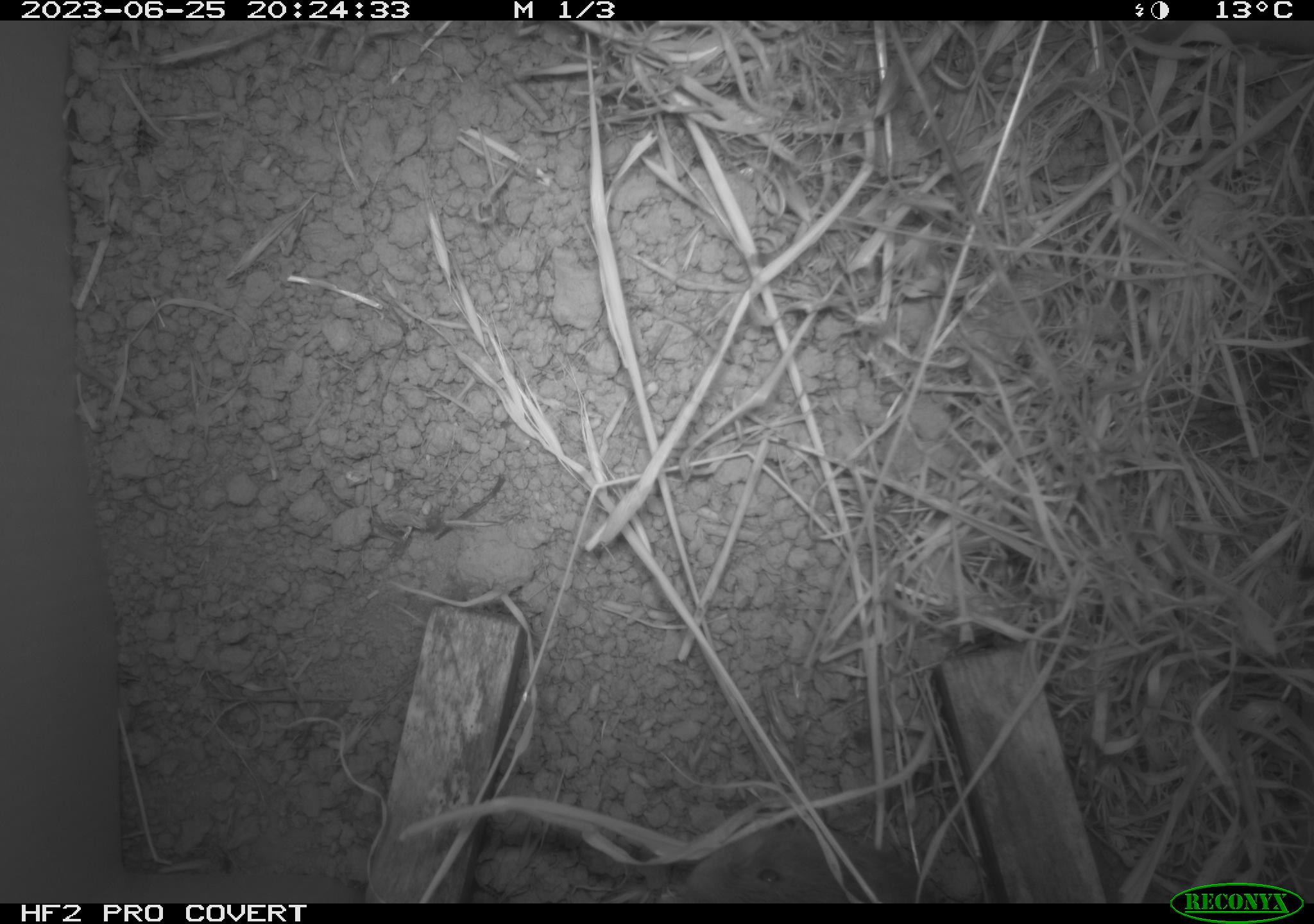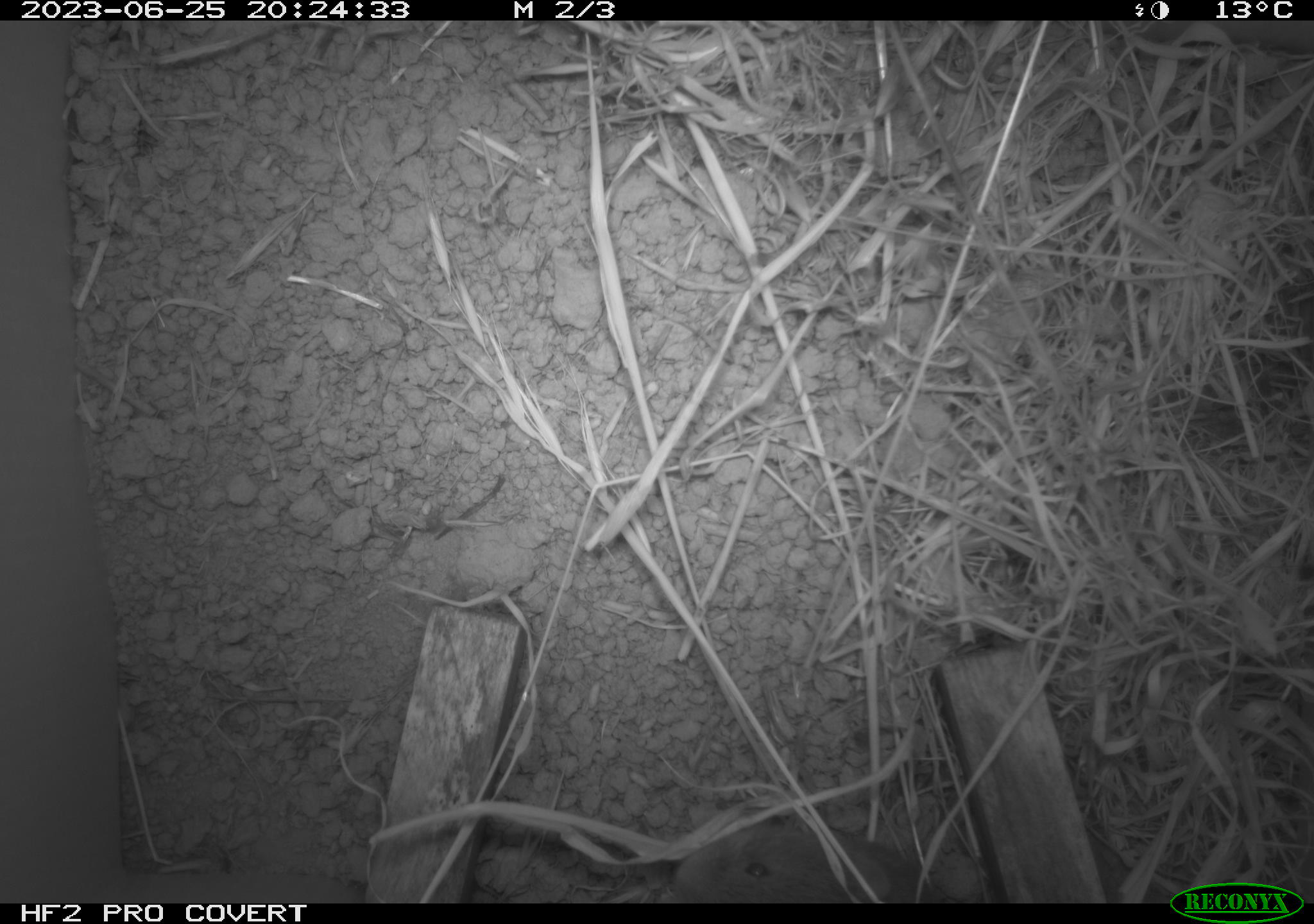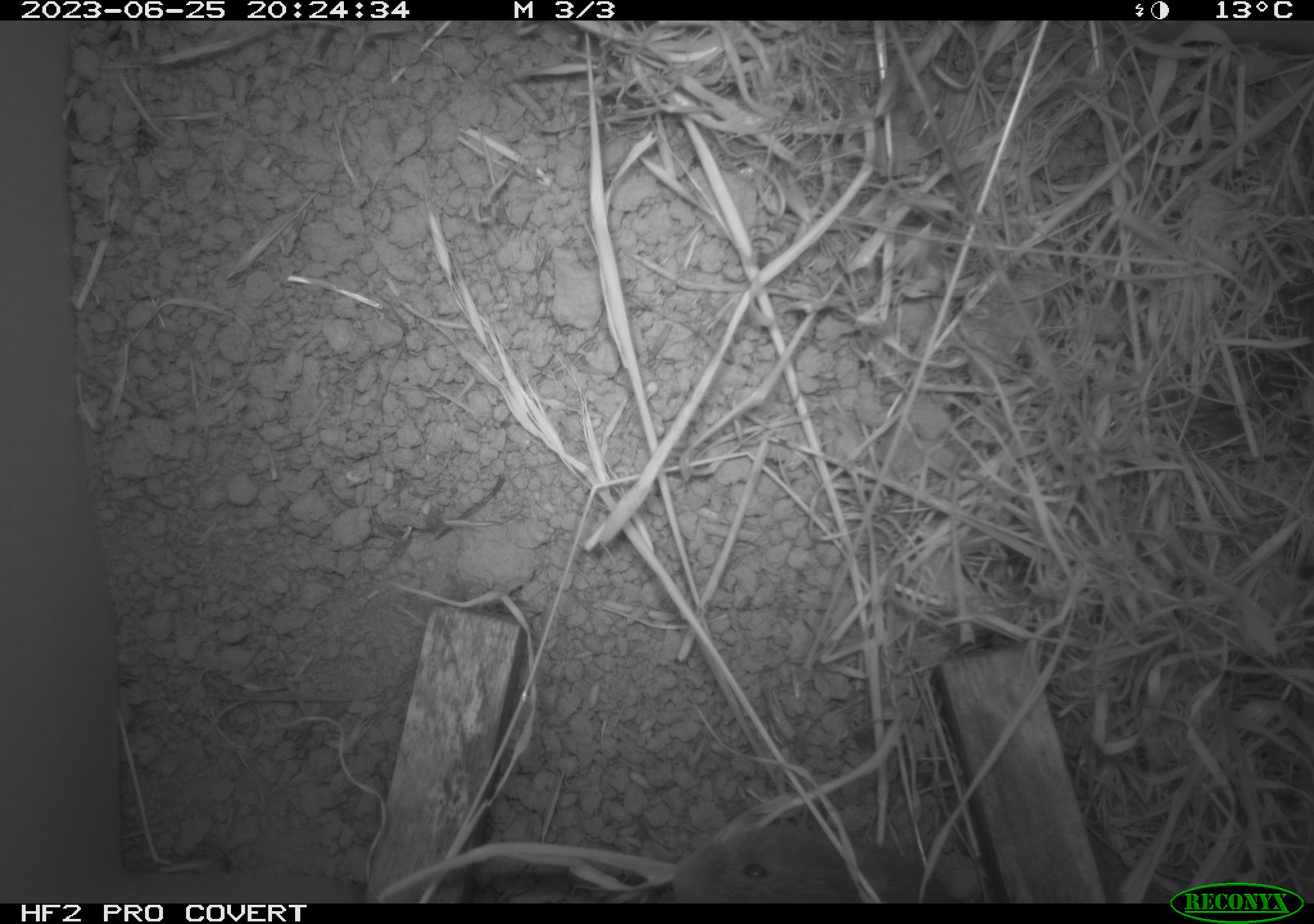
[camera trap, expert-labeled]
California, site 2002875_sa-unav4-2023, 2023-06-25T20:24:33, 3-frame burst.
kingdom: Animalia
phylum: Chordata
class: Mammalia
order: Rodentia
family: Cricetidae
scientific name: Arvicolinae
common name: voles, lemmings, and muskrats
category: arvicolinae subfamily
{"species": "arvicolinae subfamily (voles, lemmings, and muskrats) (Arvicolinae)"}